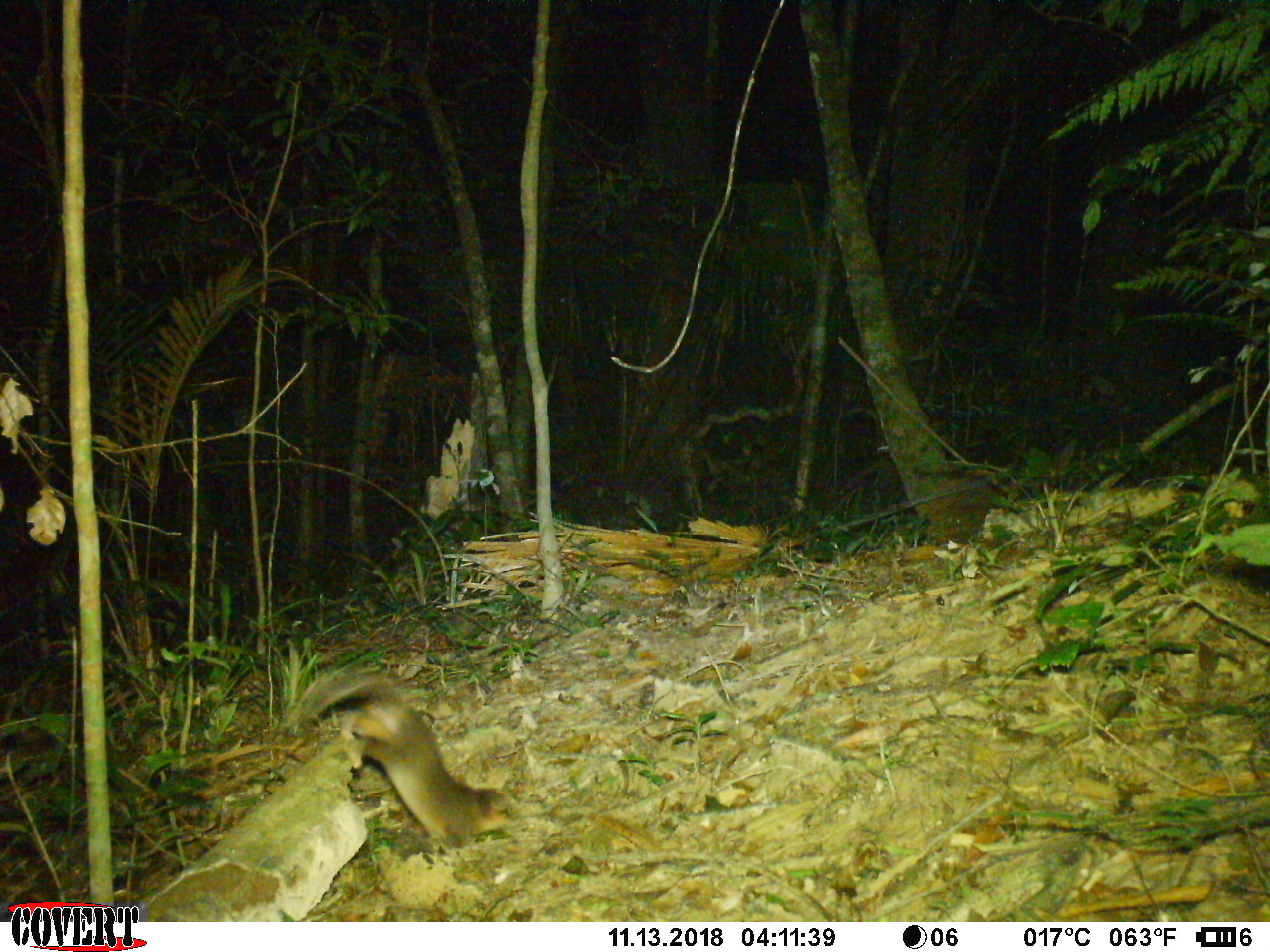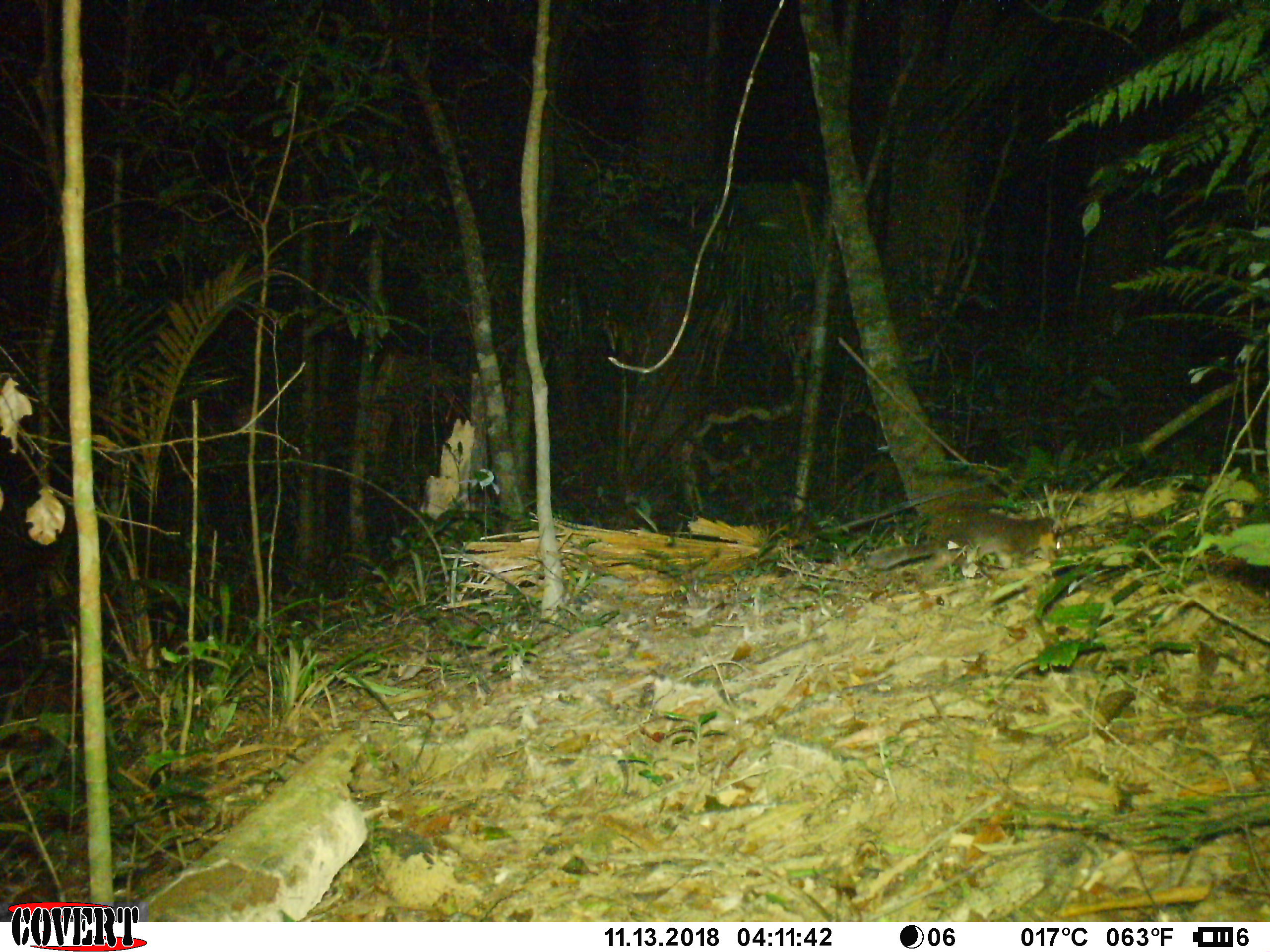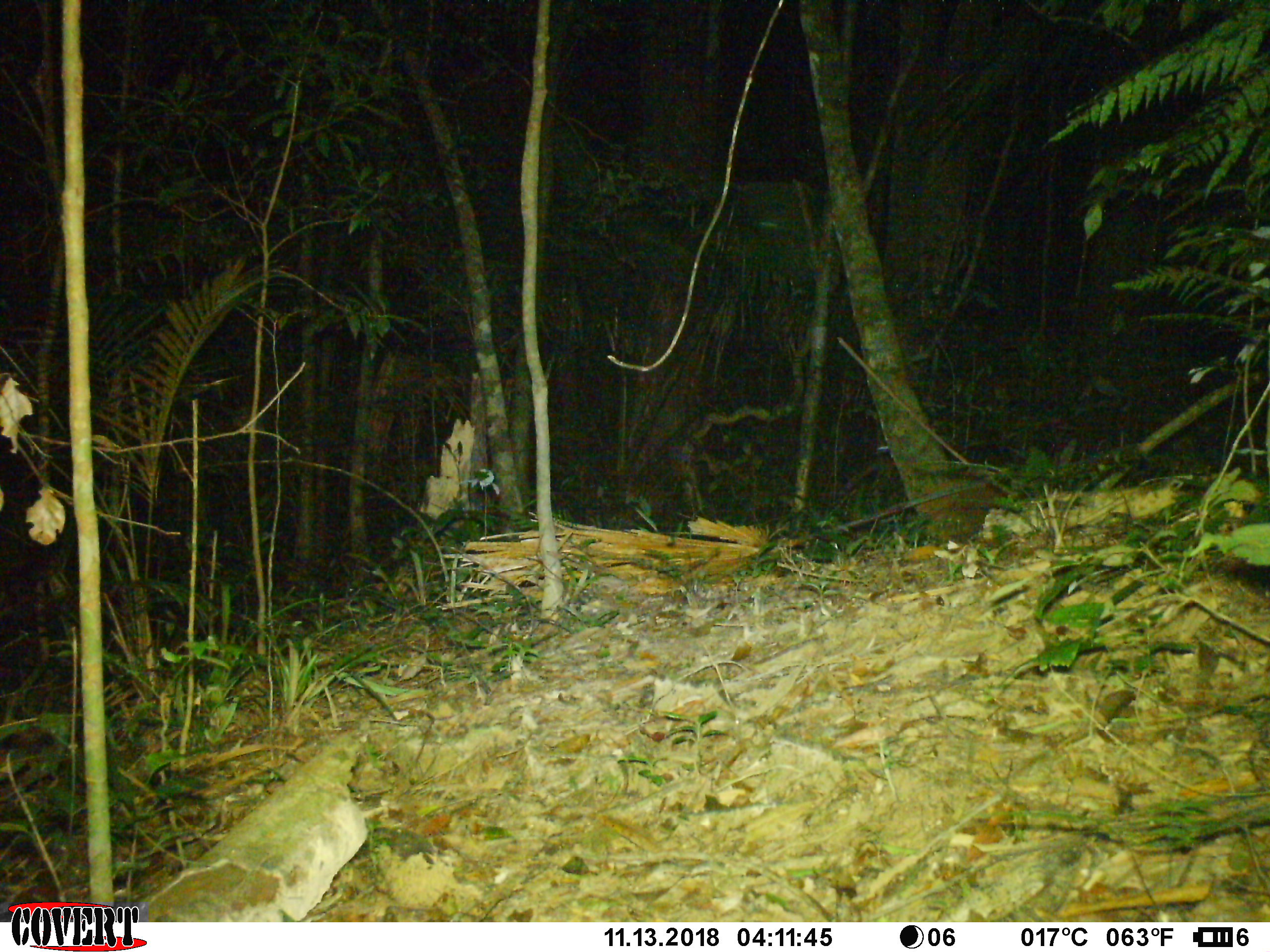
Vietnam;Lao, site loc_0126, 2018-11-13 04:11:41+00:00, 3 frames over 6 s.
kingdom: Animalia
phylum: Chordata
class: Mammalia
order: Carnivora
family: Mustelidae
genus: Melogale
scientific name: Melogale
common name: ferret badger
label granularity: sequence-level